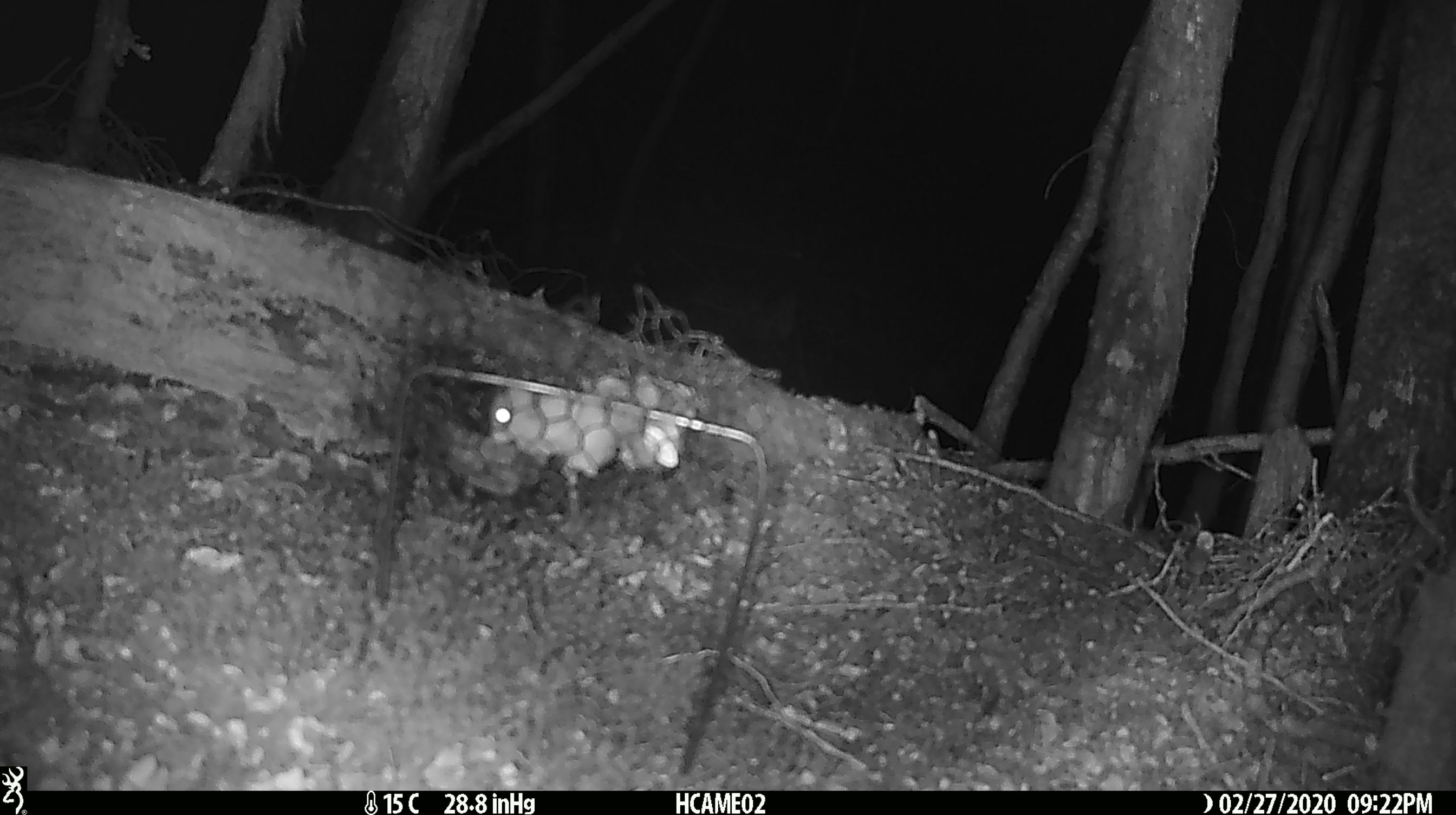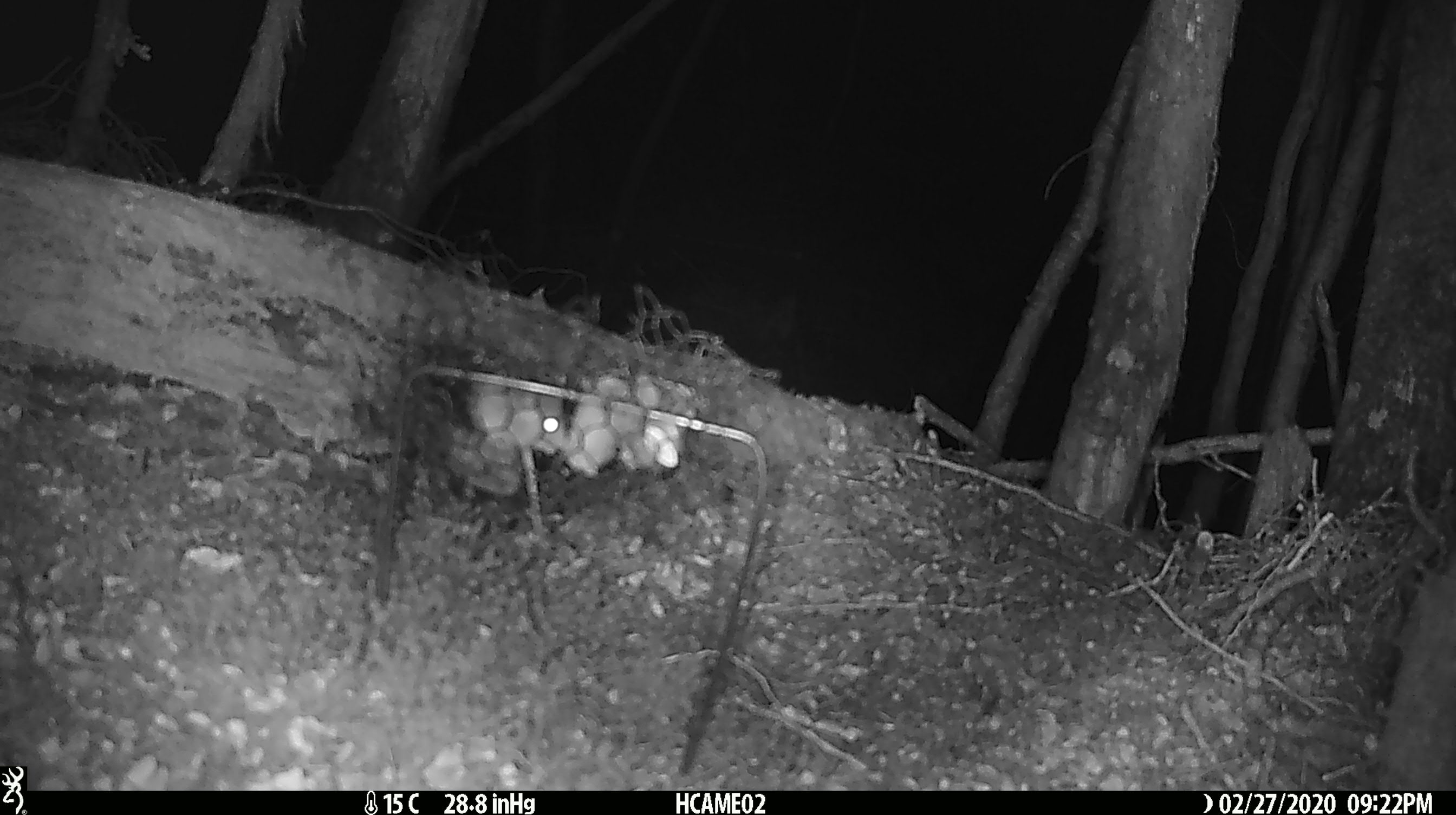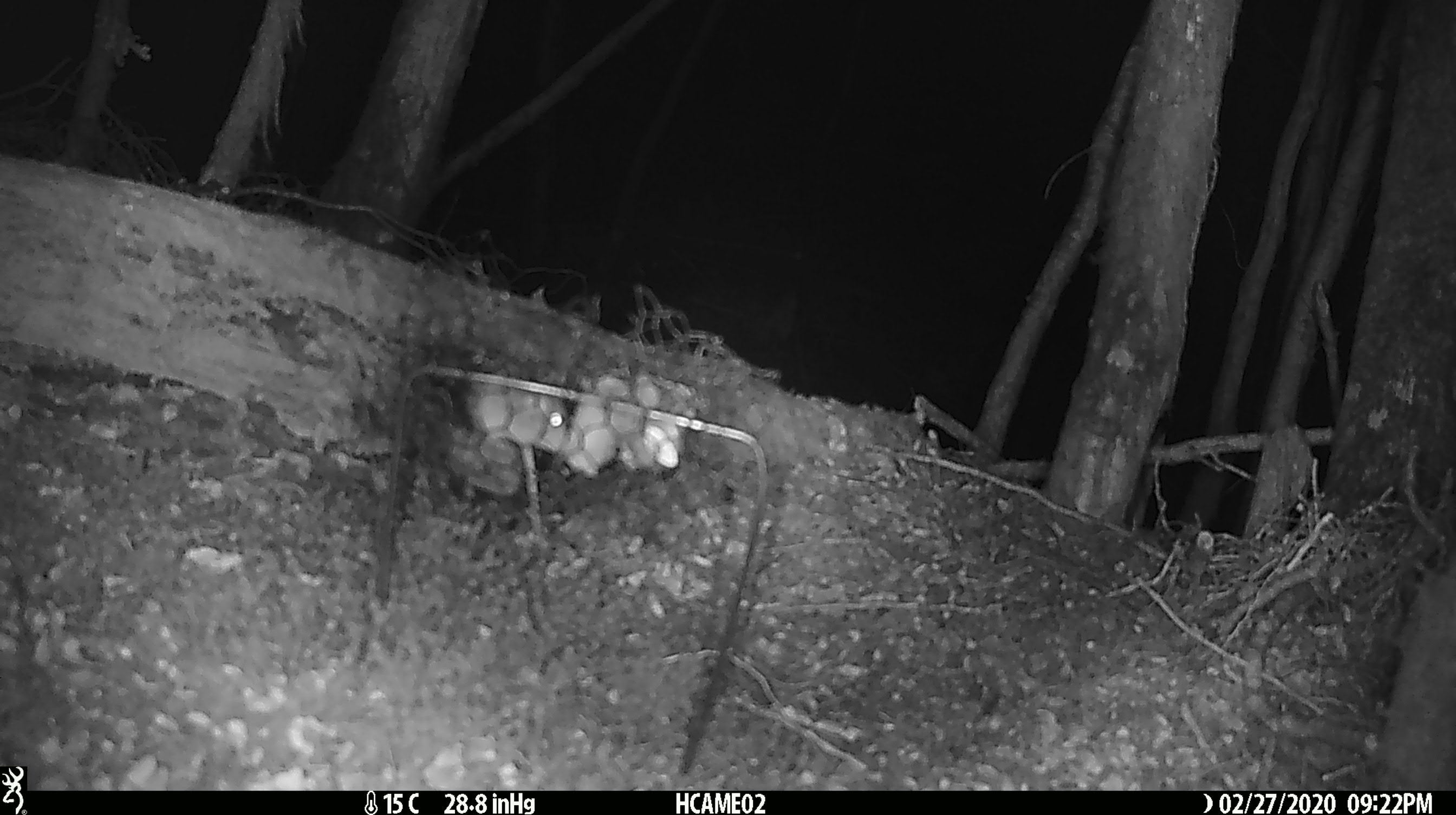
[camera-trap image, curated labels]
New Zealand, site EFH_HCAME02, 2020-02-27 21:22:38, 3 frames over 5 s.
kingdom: Animalia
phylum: Chordata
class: Mammalia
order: Rodentia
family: Muridae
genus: Mus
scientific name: Mus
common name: mouse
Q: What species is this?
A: Mouse (Mus).